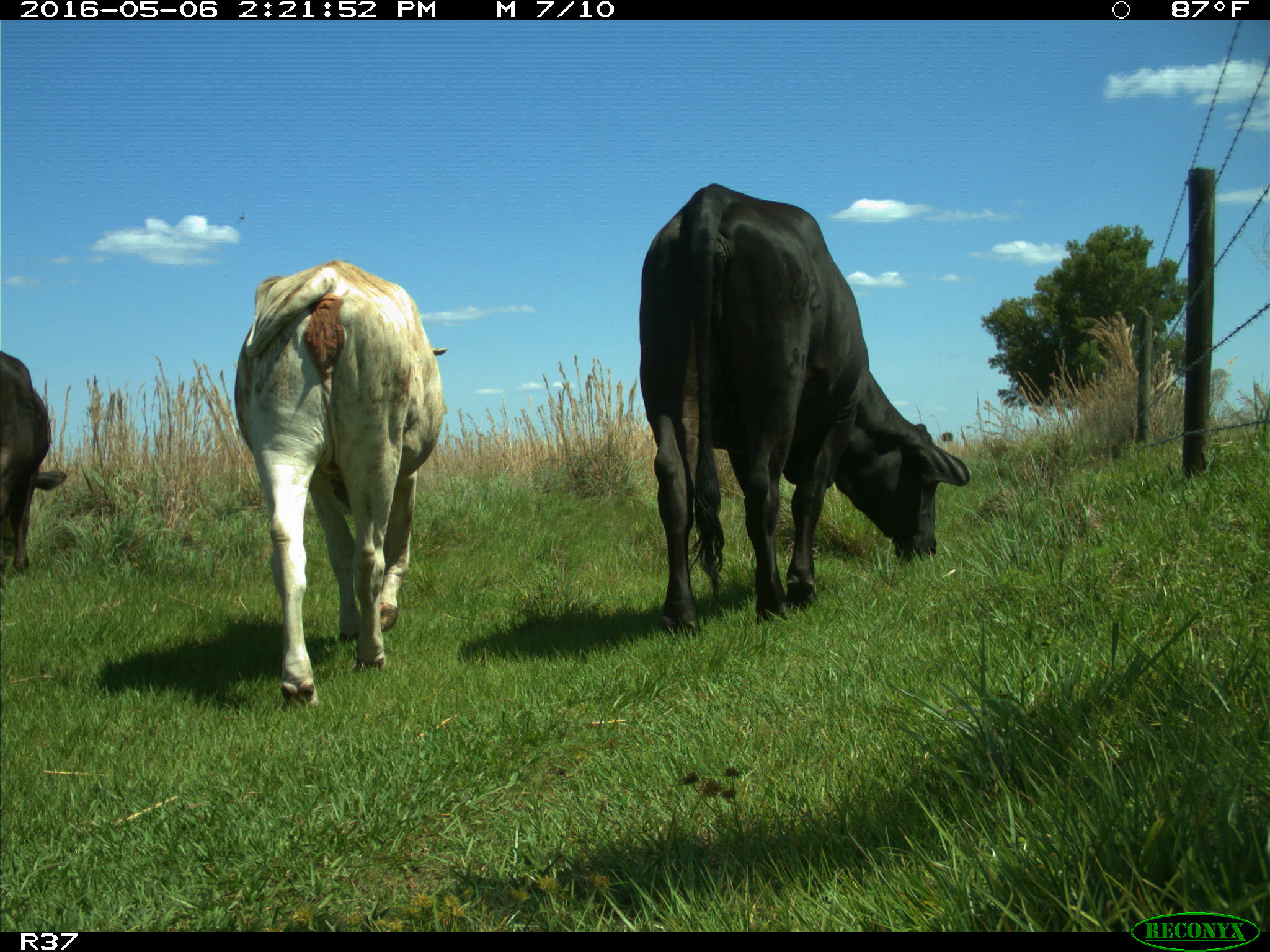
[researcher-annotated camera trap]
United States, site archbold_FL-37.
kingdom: Animalia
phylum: Chordata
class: Mammalia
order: Artiodactyla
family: Bovidae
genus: Bos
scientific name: Bos taurus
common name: domestic cow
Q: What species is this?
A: Bos taurus (domestic cow).